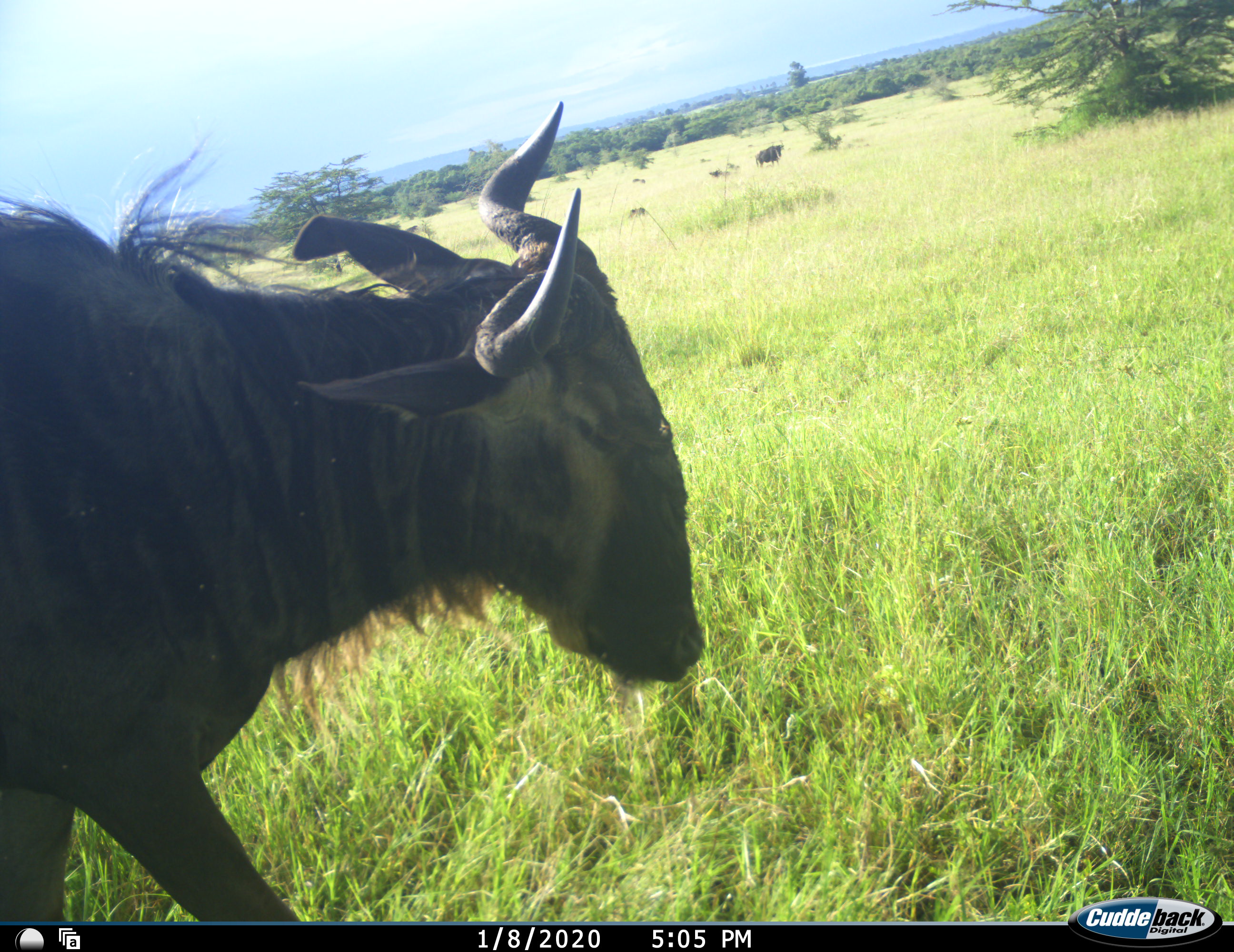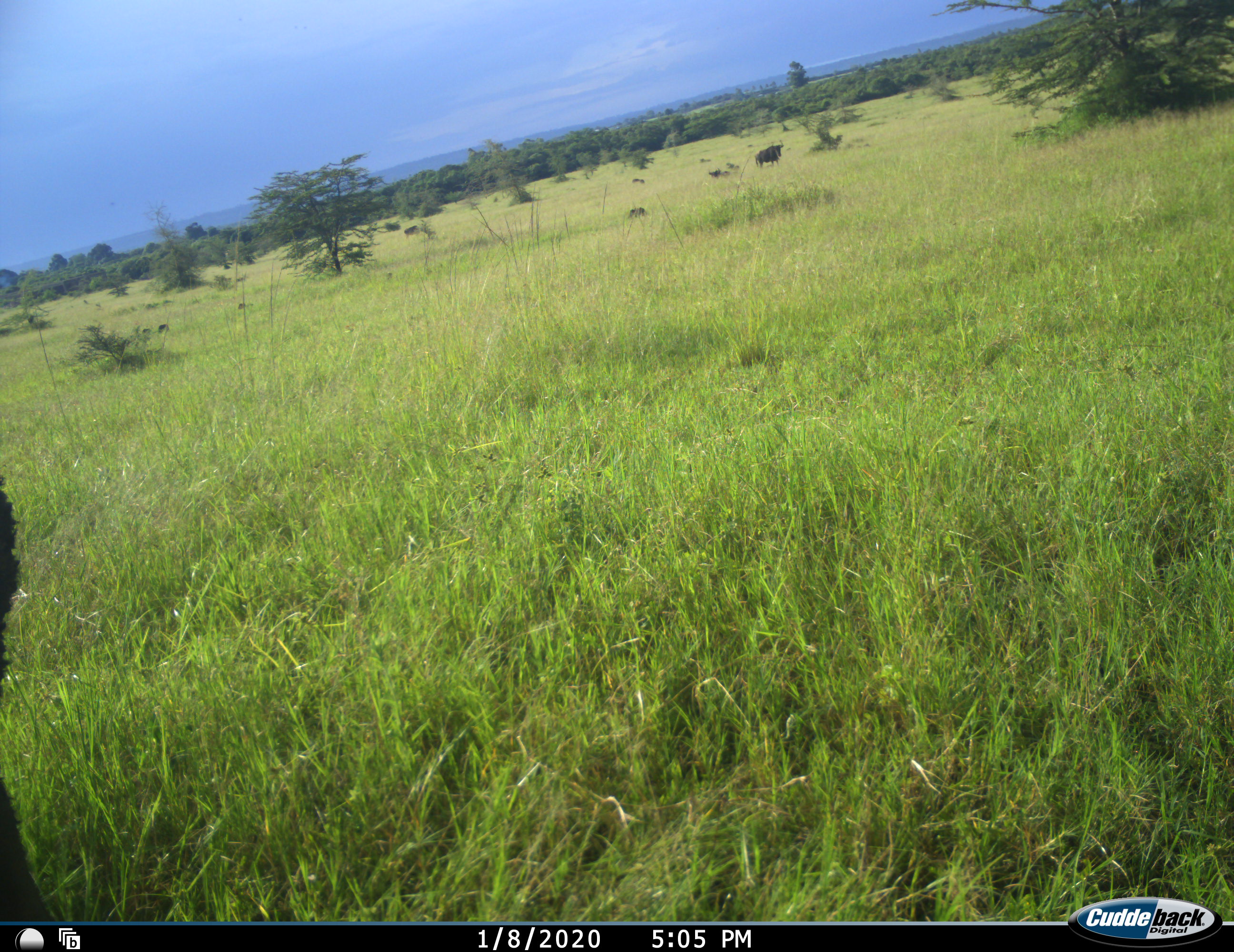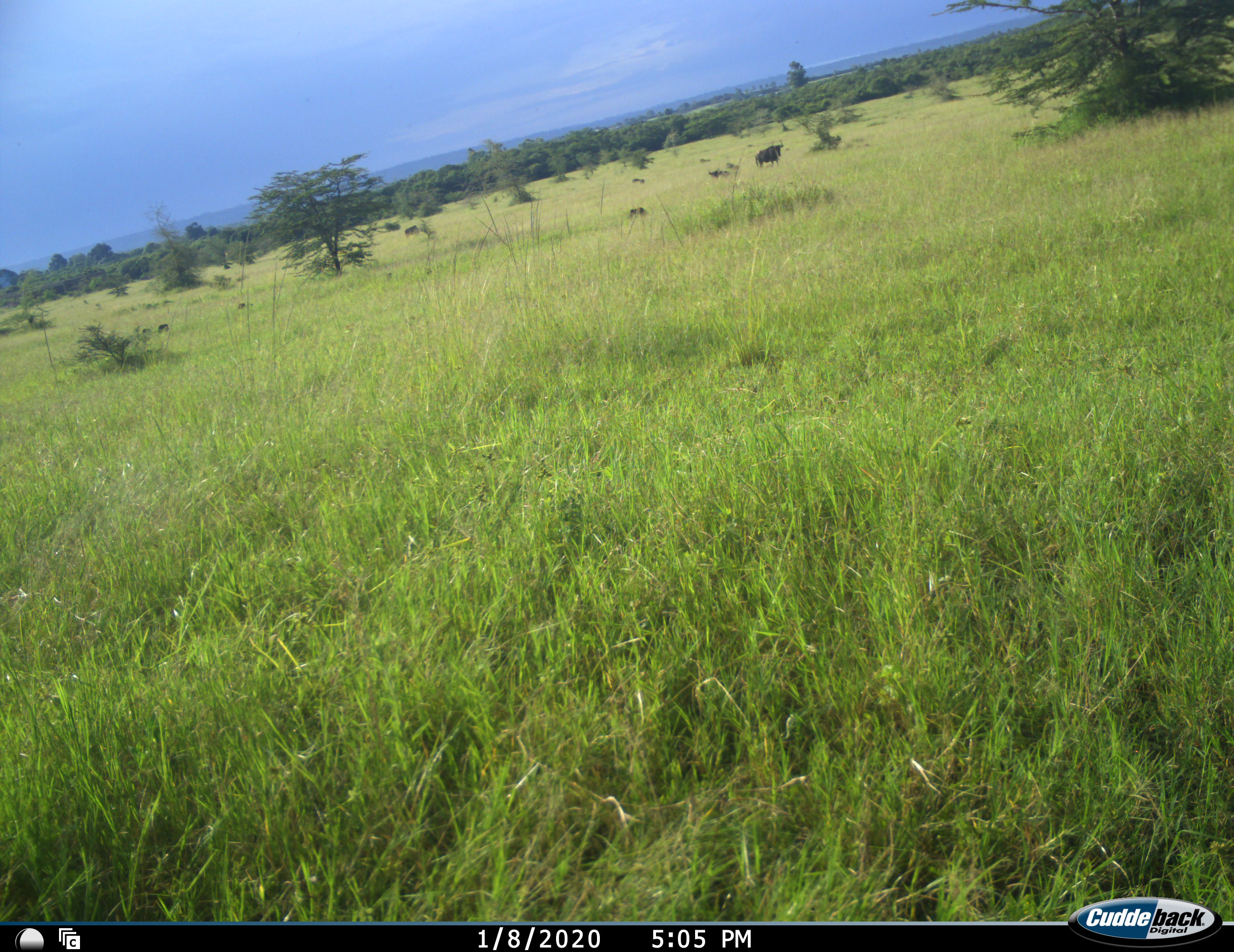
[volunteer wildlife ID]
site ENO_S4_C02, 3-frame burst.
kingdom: Animalia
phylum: Chordata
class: Mammalia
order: Artiodactyla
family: Bovidae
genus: Connochaetes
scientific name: Connochaetes taurinus taurinus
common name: blue wildebeest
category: wildebeestblue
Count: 3.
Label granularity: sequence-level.